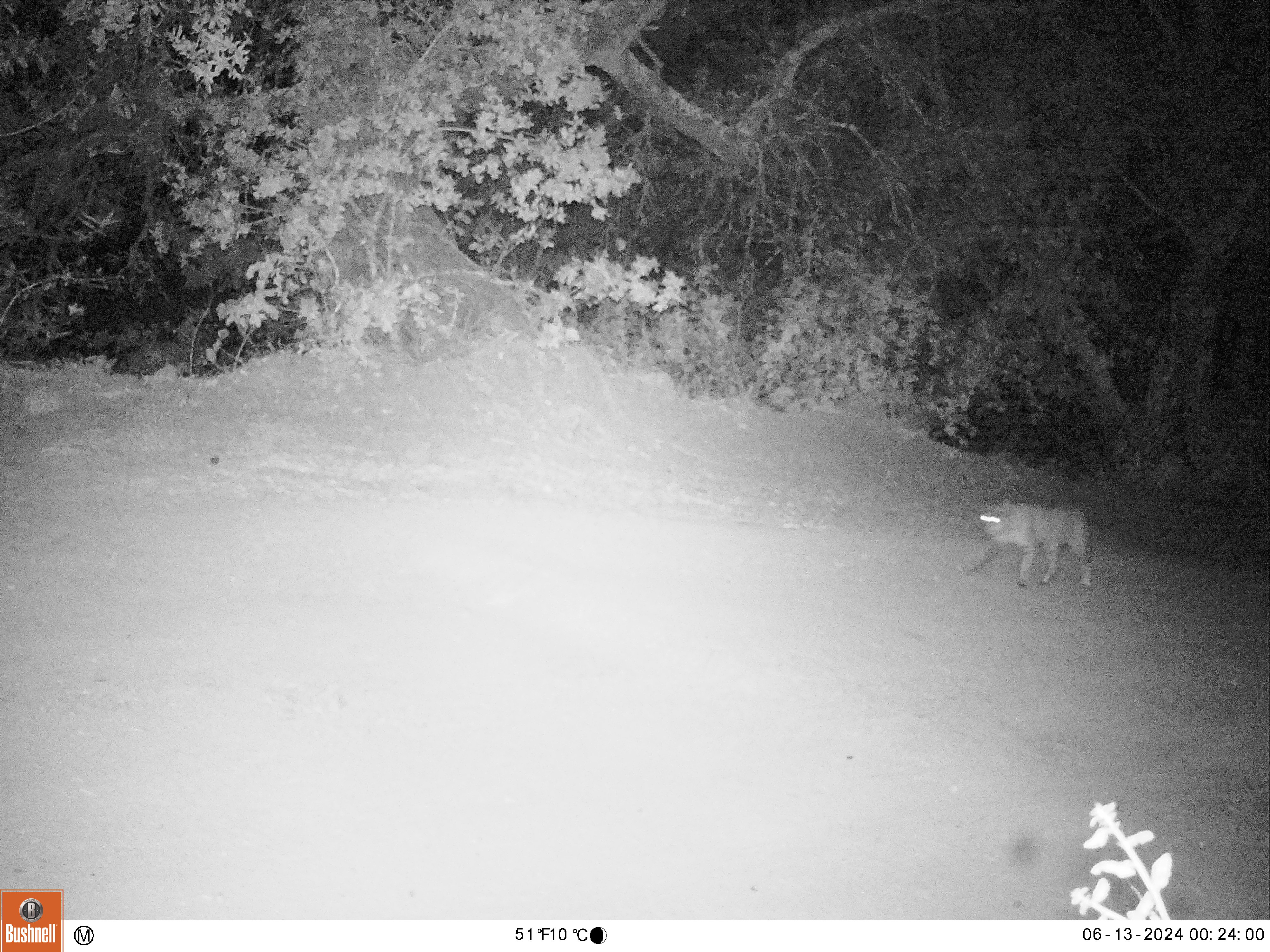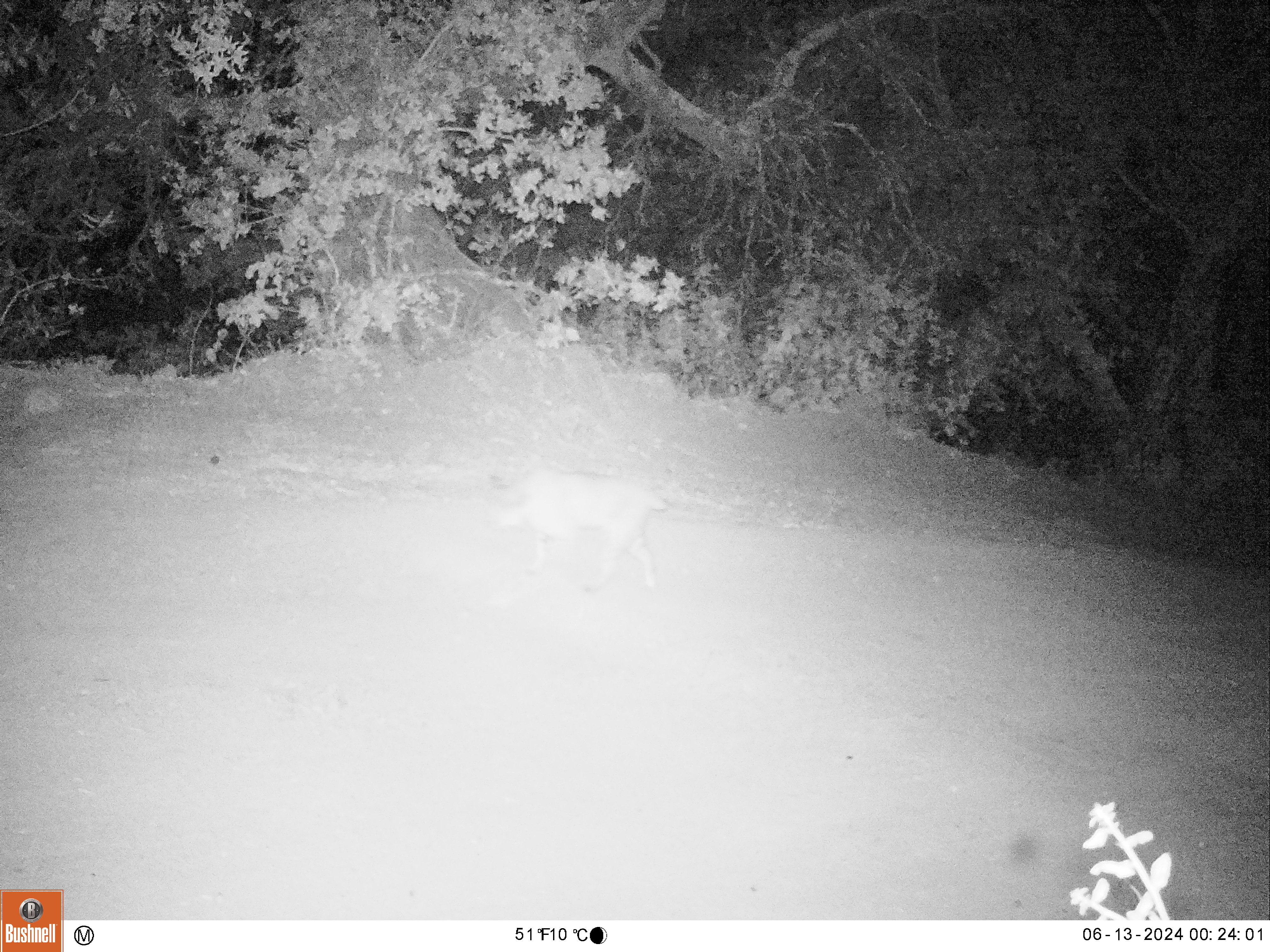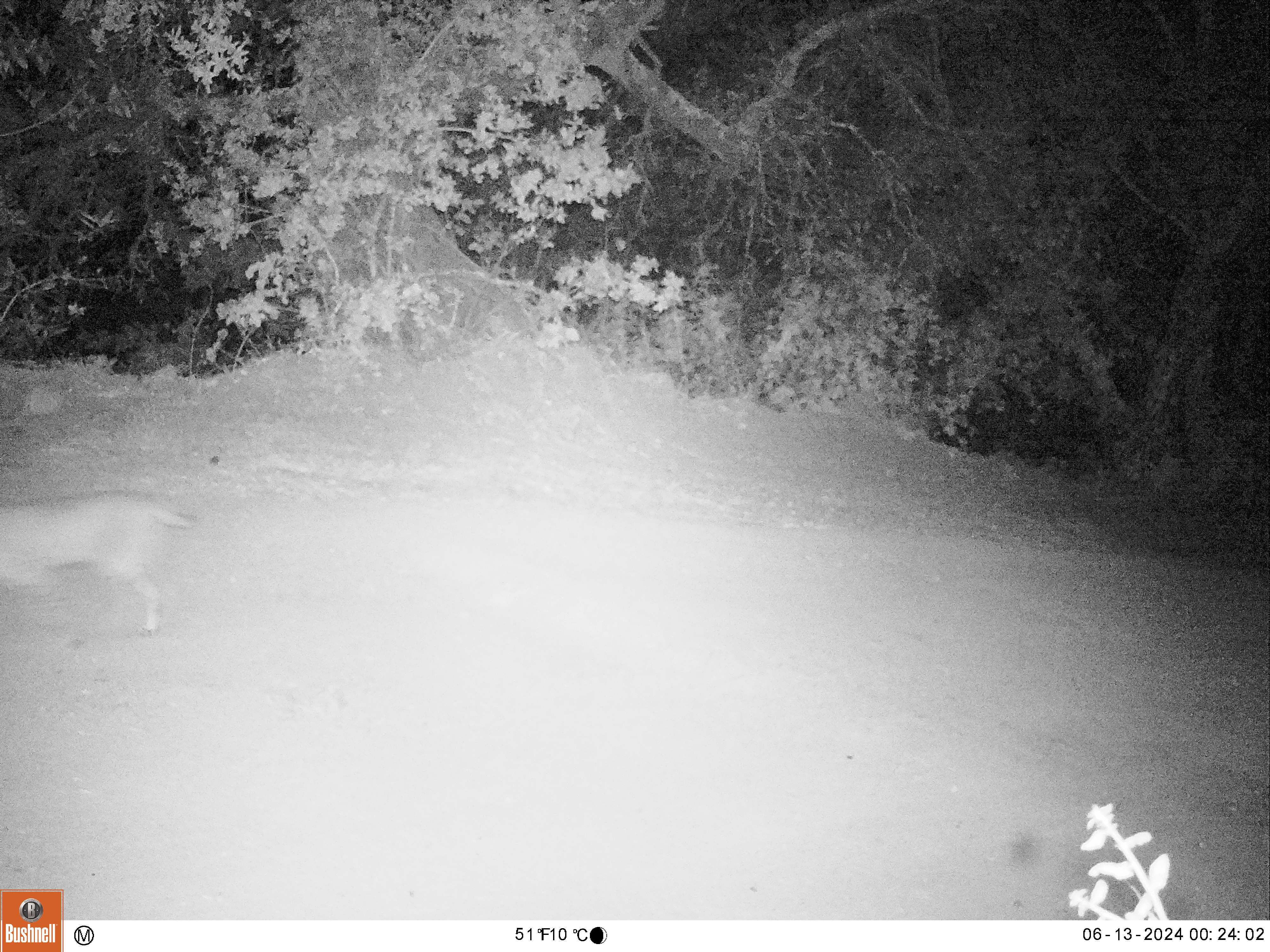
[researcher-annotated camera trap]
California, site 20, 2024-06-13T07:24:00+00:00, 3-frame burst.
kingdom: Animalia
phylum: Chordata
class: Mammalia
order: Carnivora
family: Felidae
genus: Lynx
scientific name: Lynx rufus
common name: bobcat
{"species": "bobcat (Lynx rufus)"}